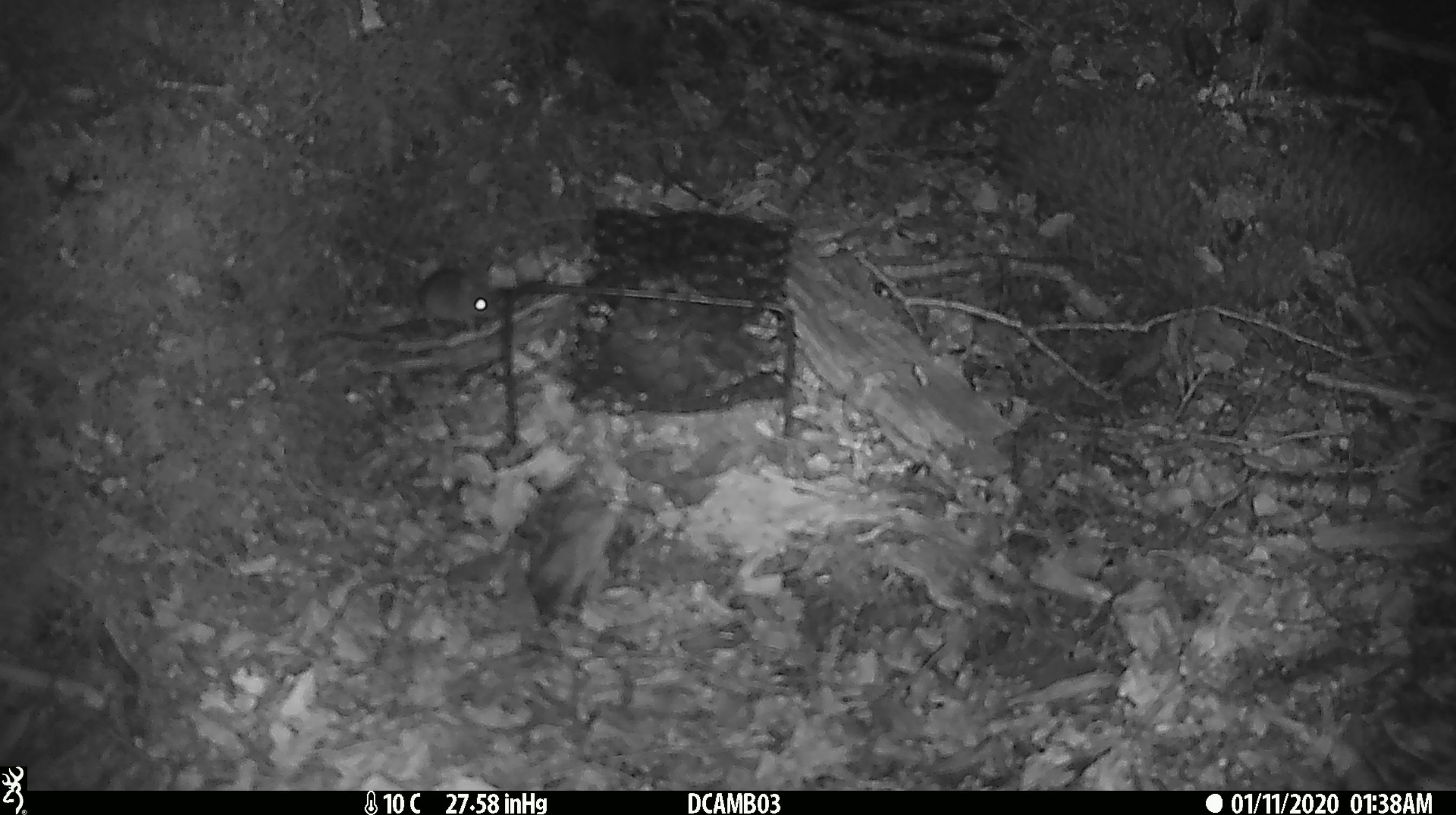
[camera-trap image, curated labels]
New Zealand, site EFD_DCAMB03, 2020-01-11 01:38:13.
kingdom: Animalia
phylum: Chordata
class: Mammalia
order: Rodentia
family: Muridae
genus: Mus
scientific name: Mus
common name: mouse